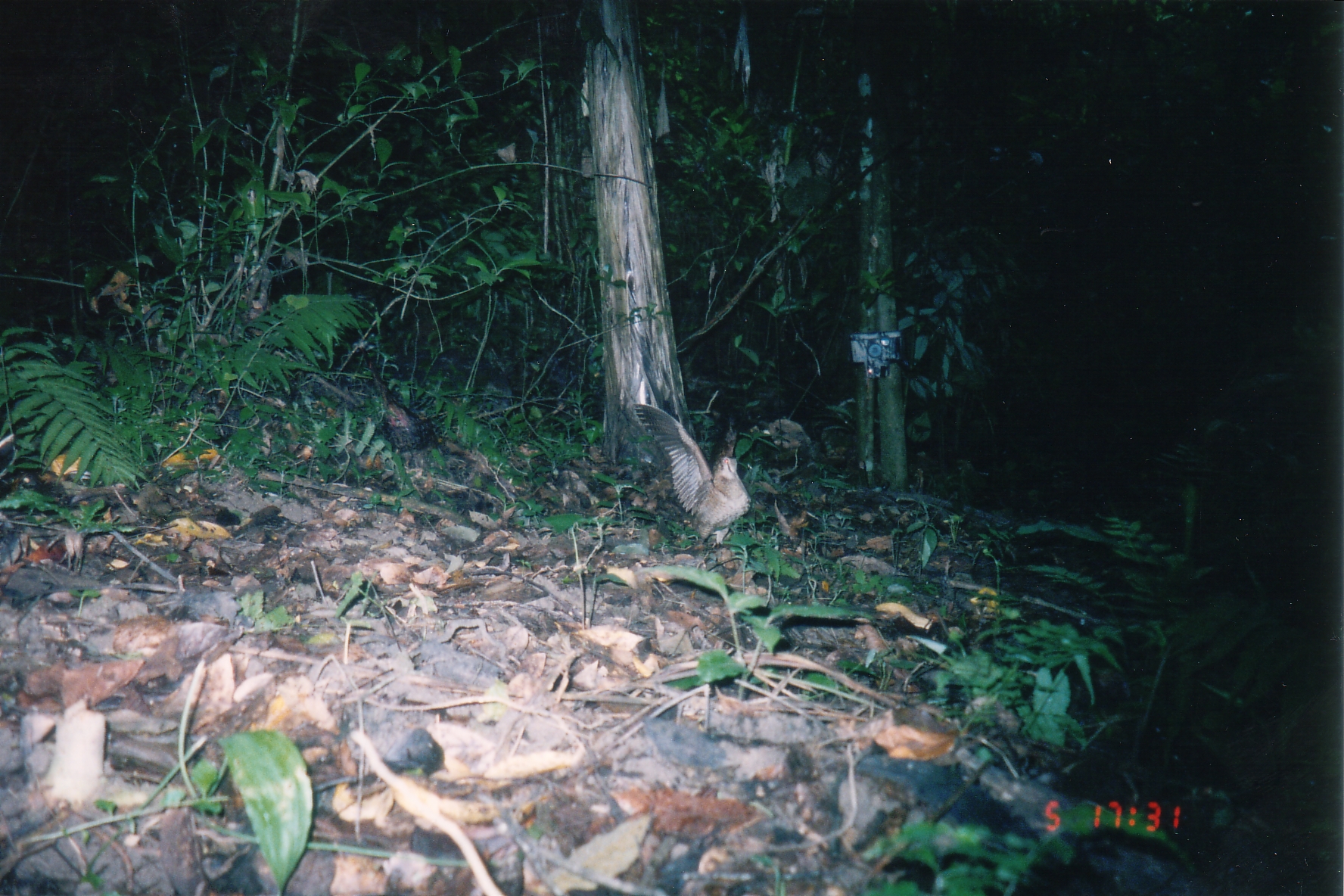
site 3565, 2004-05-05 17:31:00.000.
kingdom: Animalia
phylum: Chordata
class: Aves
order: Charadriiformes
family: Scolopacidae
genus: Scolopax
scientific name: Scolopax rusticola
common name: eurasian woodcock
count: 1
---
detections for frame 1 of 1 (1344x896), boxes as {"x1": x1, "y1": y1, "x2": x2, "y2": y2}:
scolopax rusticola: {"x1": 631, "y1": 400, "x2": 752, "y2": 546}